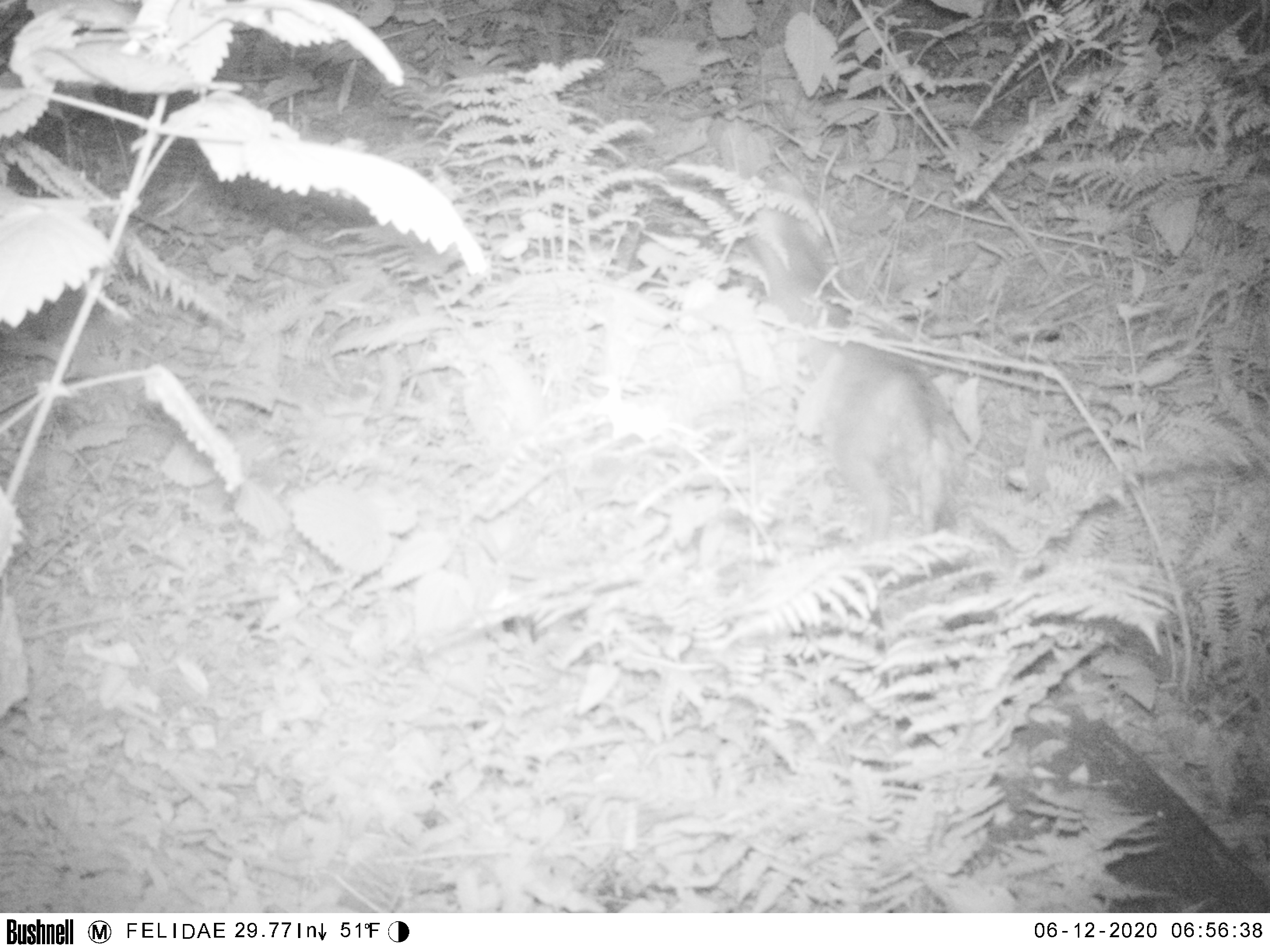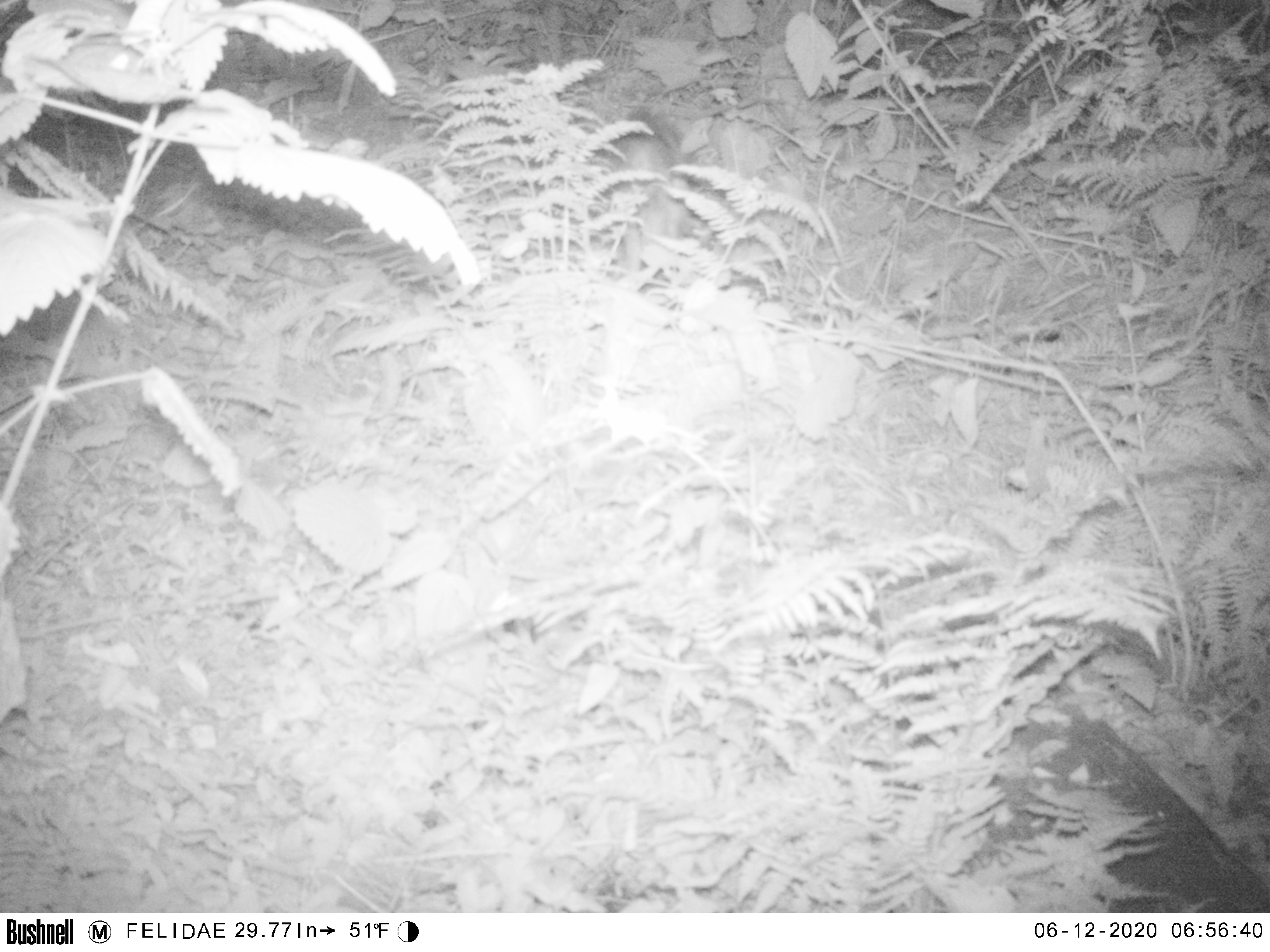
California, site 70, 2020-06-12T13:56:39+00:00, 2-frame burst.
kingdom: Animalia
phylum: Chordata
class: Mammalia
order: Carnivora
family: Canidae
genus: Urocyon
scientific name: Urocyon cinereoargenteus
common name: gray fox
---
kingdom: Animalia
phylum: Chordata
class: Mammalia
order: Rodentia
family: Sciuridae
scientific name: Sciuridae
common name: squirrel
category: unknown squirrel